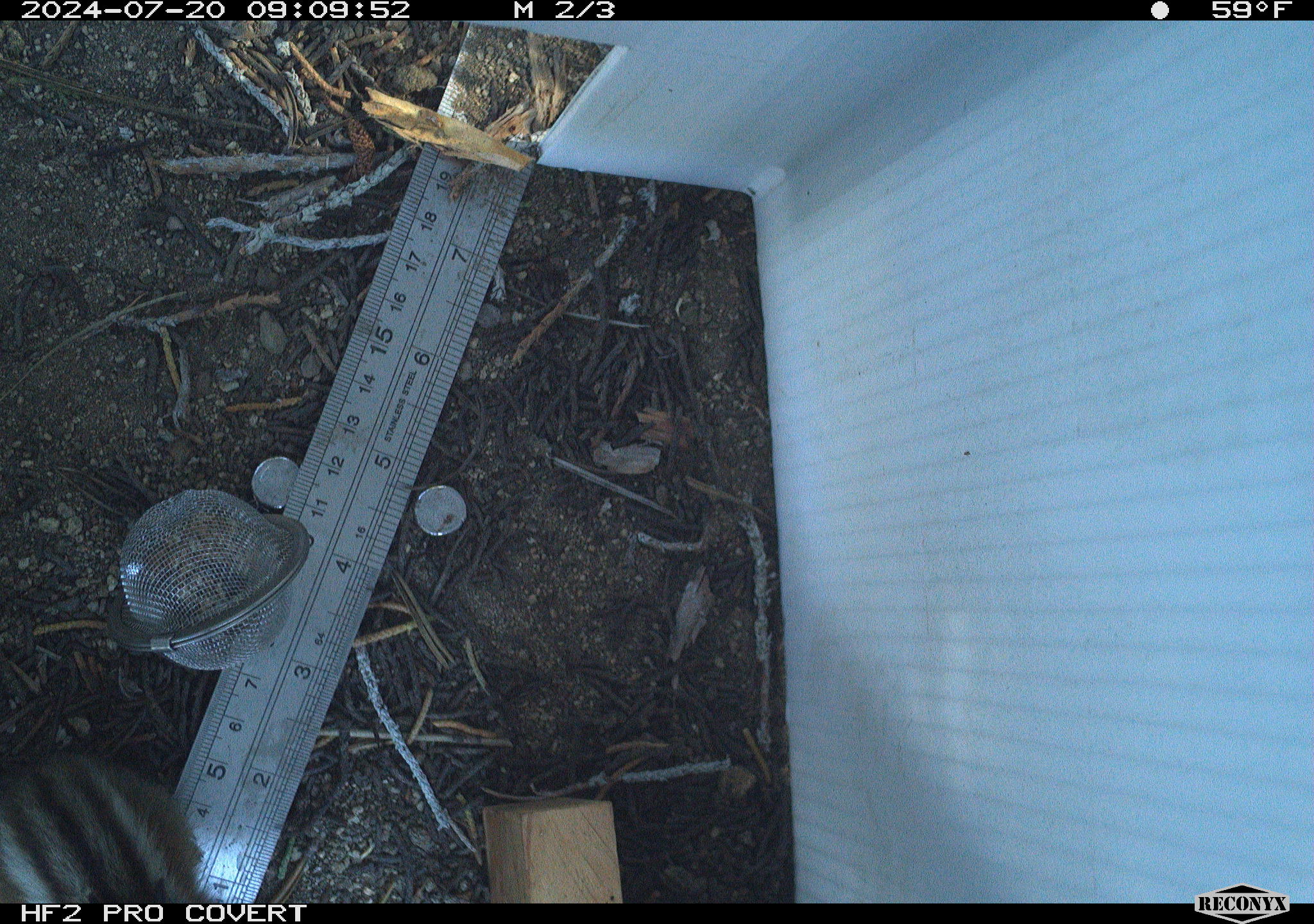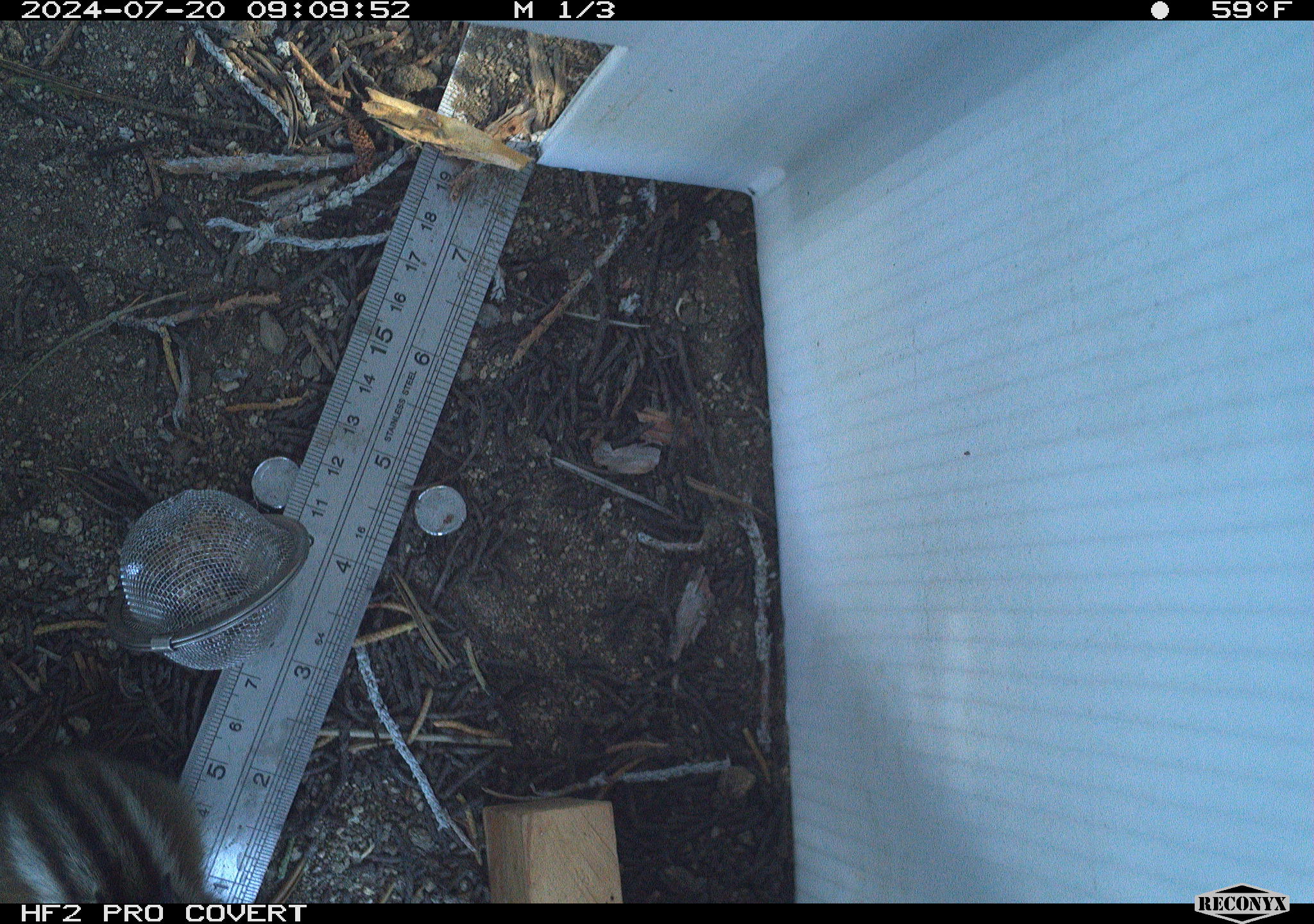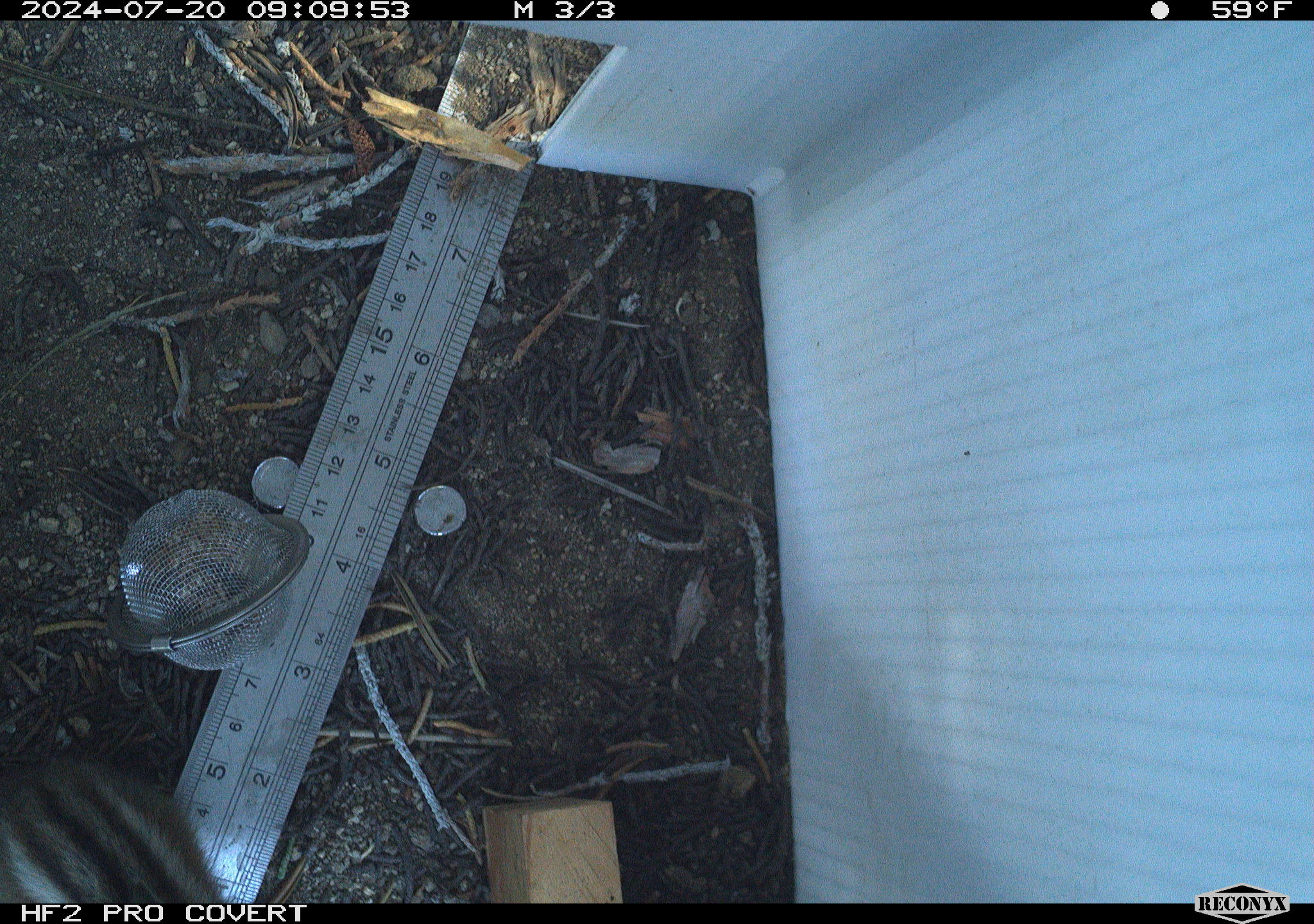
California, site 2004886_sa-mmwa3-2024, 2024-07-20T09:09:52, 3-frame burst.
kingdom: Animalia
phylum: Chordata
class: Mammalia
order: Rodentia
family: Sciuridae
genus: Neotamias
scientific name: Neotamias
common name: western chipmunks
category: neotamias species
Neotamias species (western chipmunks) (Neotamias).